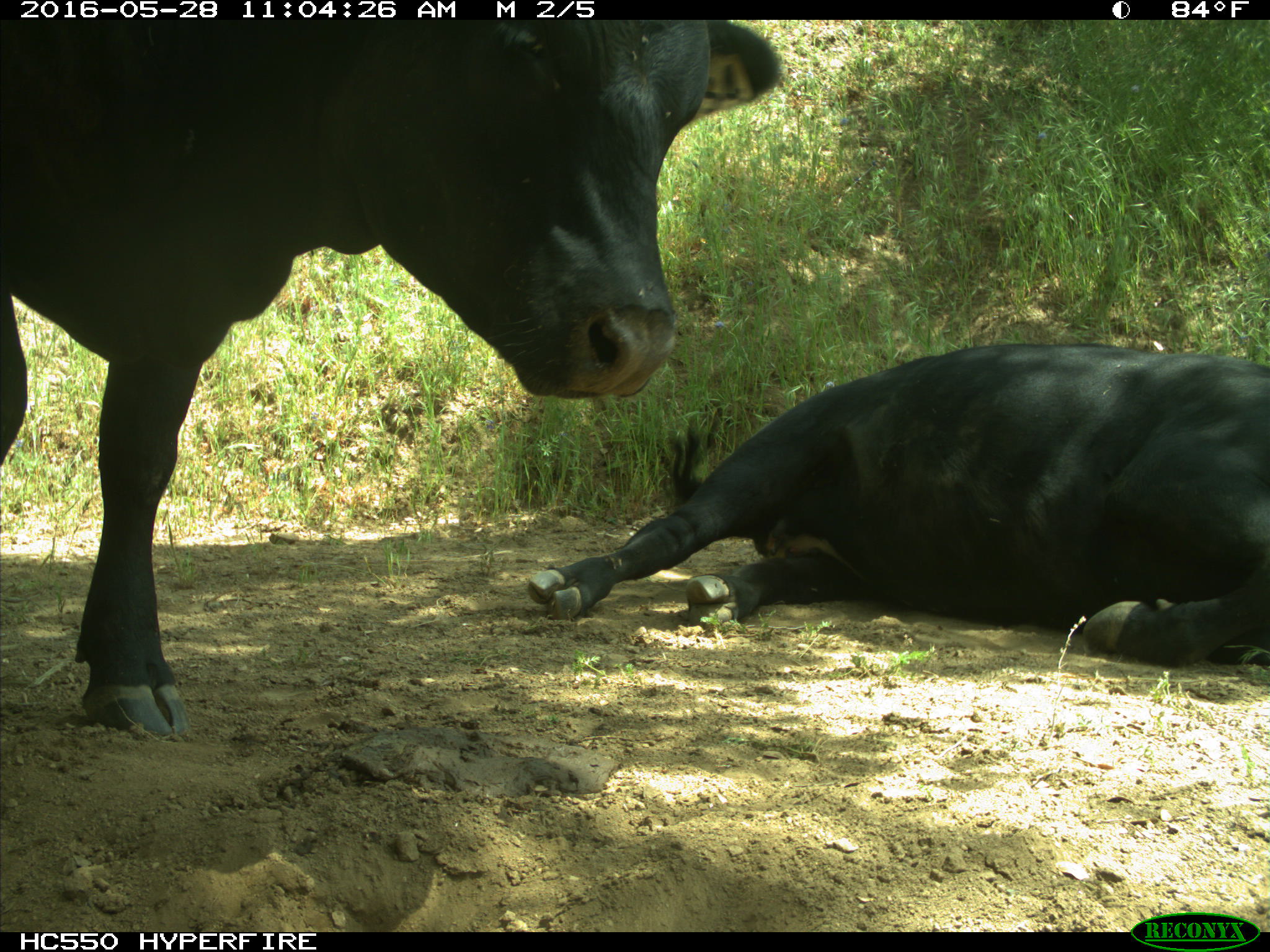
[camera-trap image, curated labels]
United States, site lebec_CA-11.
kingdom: Animalia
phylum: Chordata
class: Mammalia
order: Artiodactyla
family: Bovidae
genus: Bos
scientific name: Bos taurus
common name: domestic cow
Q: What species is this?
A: Bos taurus (domestic cow).